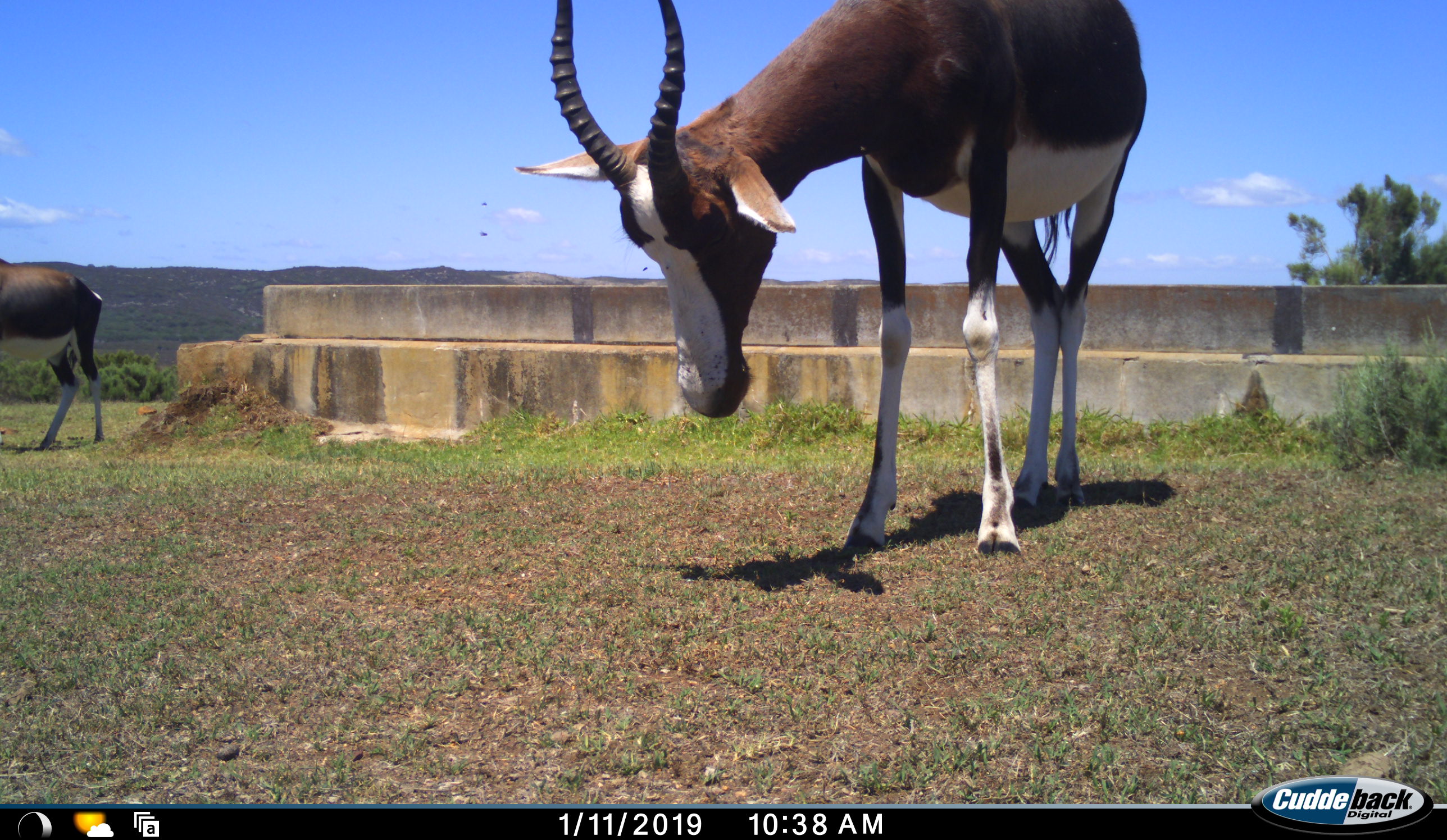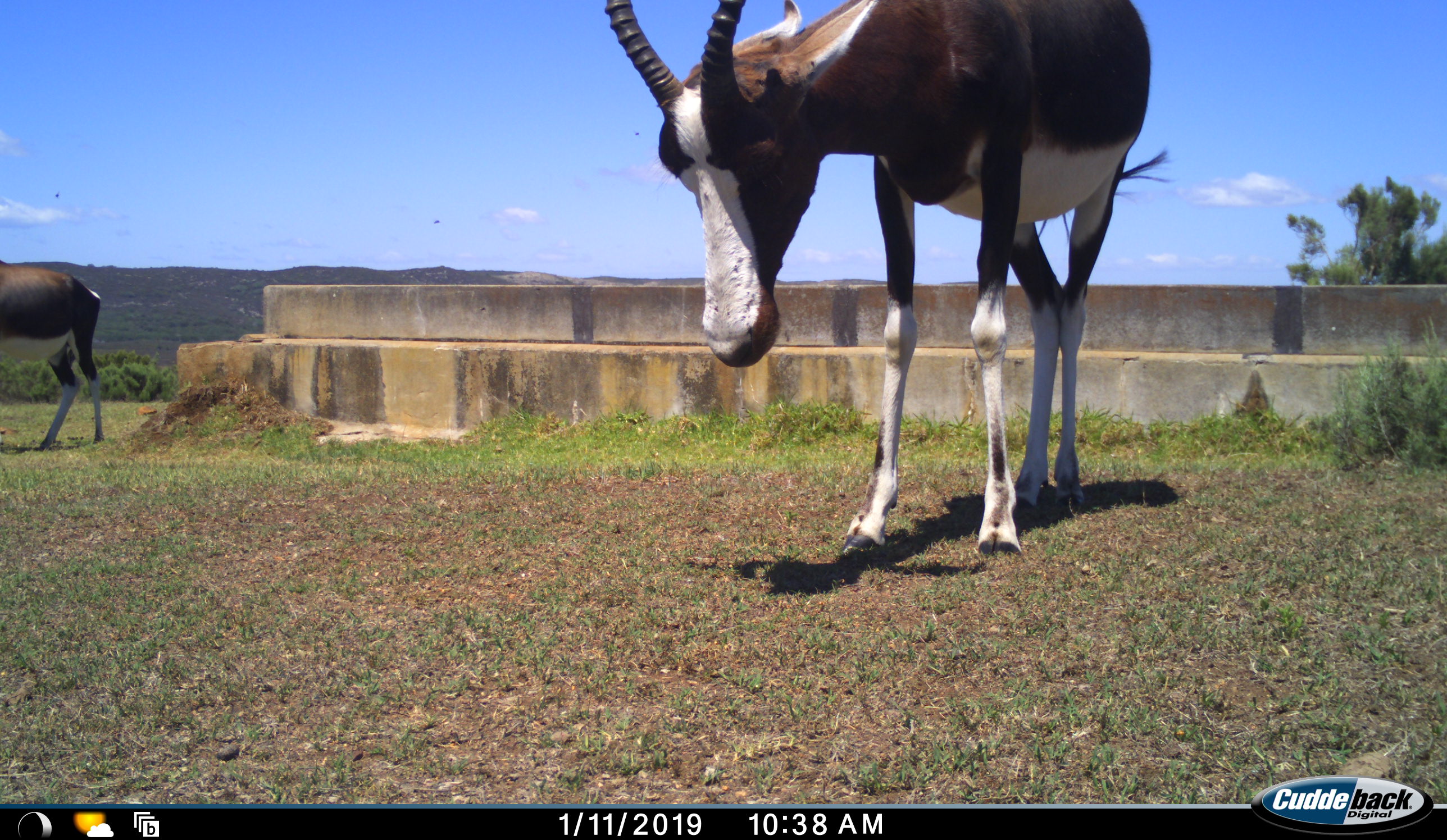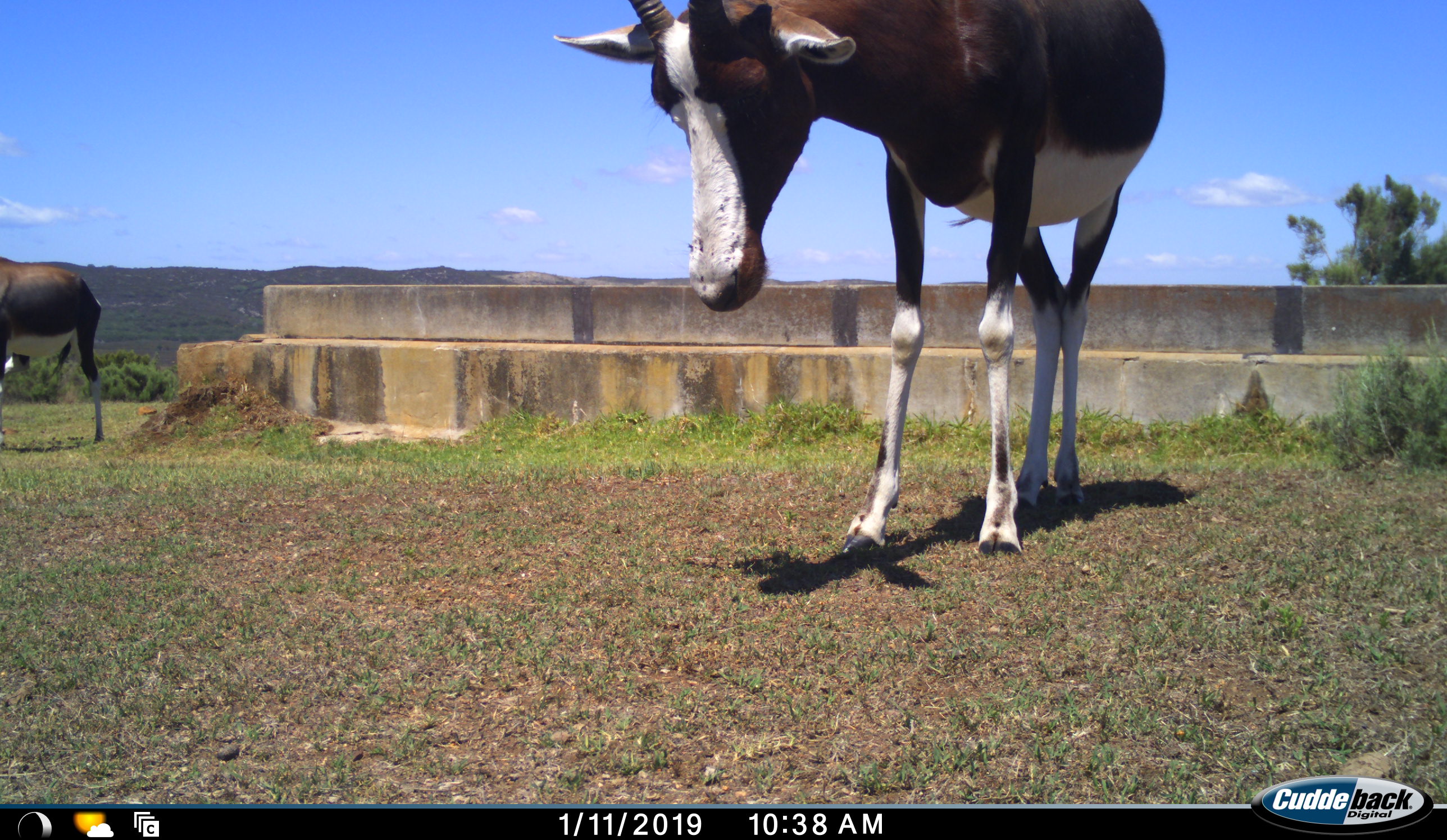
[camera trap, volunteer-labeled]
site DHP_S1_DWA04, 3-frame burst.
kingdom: Animalia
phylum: Chordata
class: Mammalia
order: Artiodactyla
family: Bovidae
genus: Damaliscus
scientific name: Damaliscus pygargus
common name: bontebok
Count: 2.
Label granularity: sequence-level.